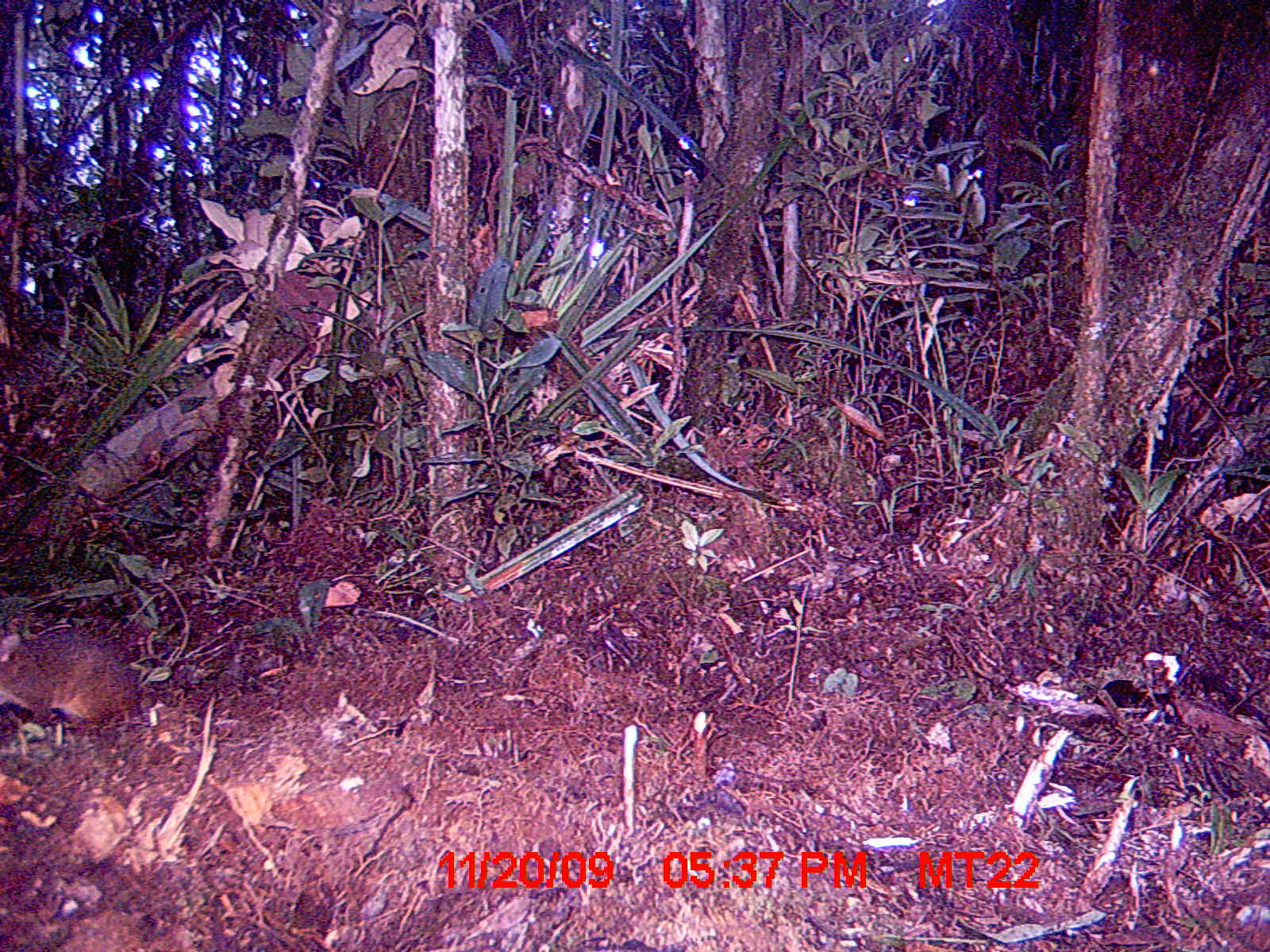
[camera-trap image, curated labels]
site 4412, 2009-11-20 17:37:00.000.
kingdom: Animalia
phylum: Chordata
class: Mammalia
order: Rodentia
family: Nesomyidae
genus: Hypogeomys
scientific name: Hypogeomys antimena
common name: malagasy giant rat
Hypogeomys antimena (malagasy giant rat), count 1.